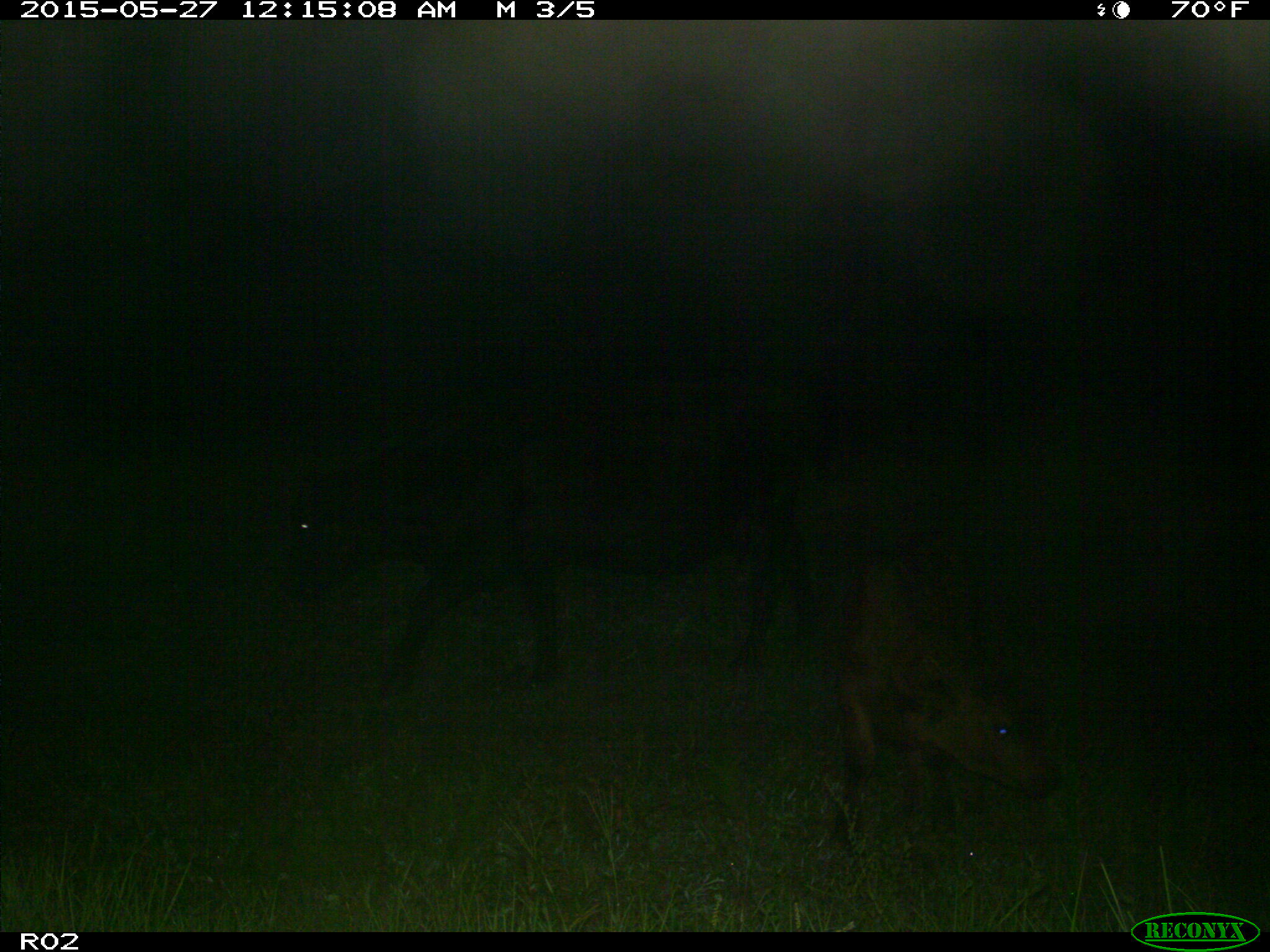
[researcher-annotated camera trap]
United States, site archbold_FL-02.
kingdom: Animalia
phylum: Chordata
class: Mammalia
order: Artiodactyla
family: Bovidae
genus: Bos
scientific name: Bos taurus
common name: domestic cow